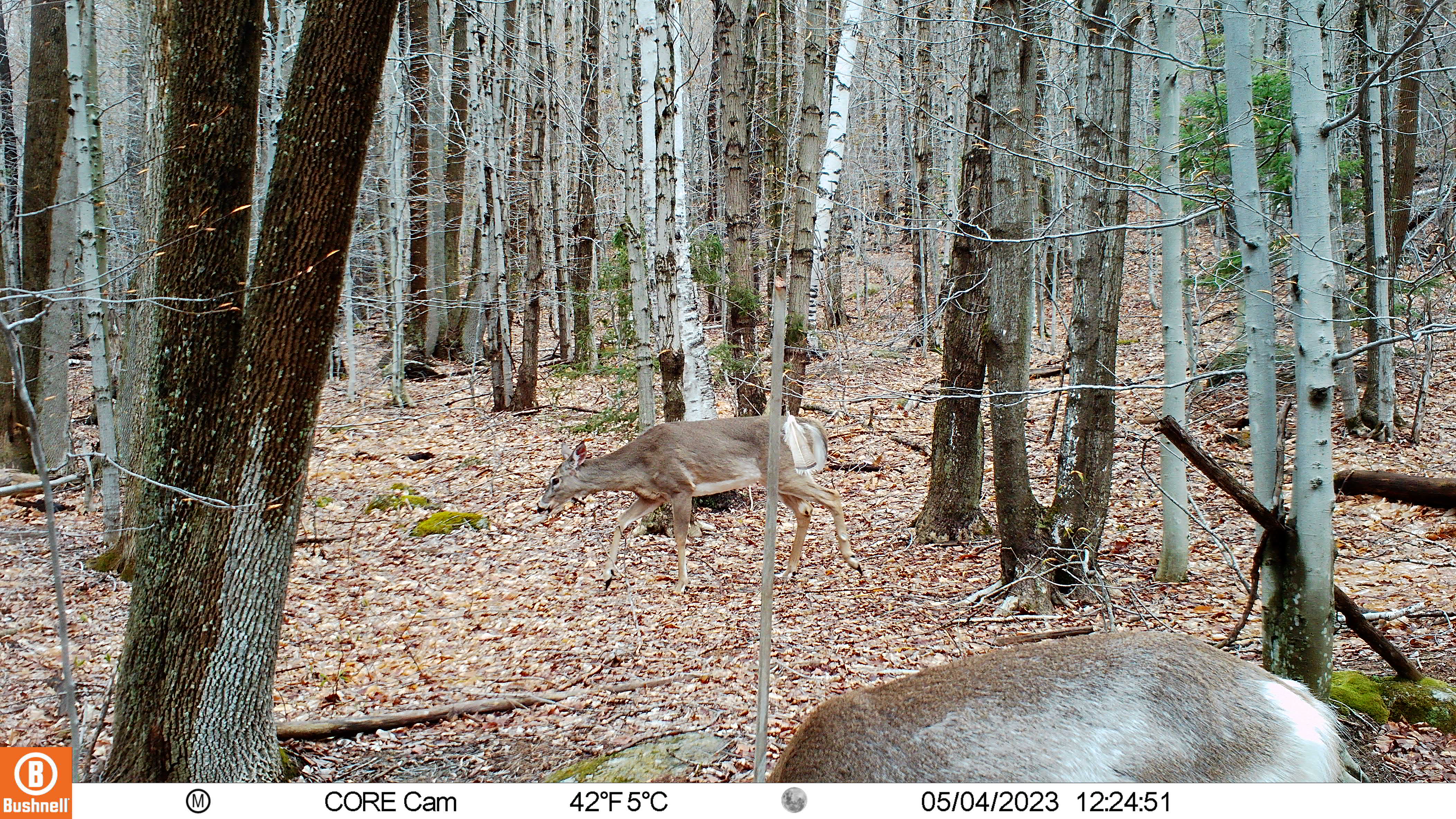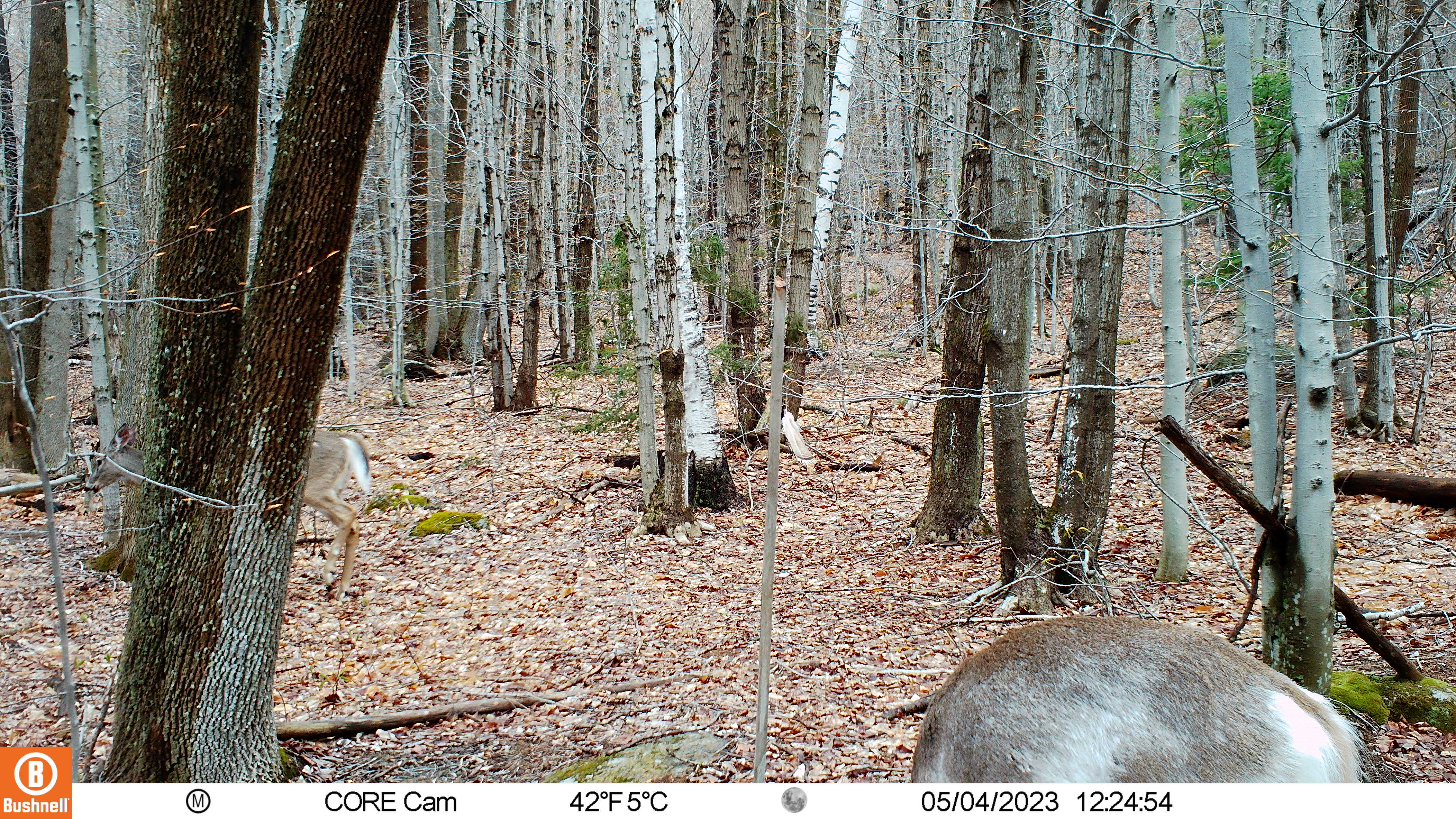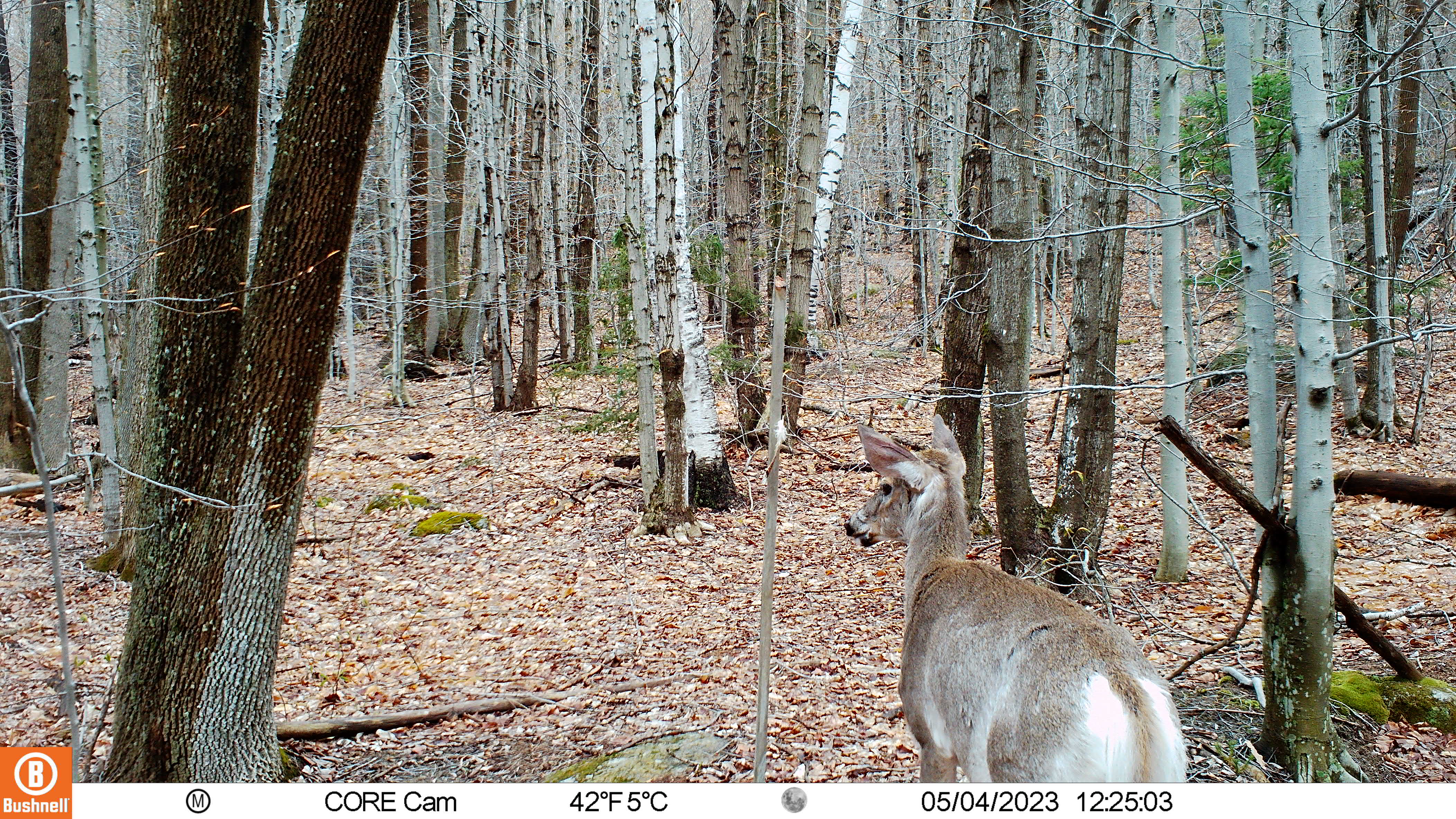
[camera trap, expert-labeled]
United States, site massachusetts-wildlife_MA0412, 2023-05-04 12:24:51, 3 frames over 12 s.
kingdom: Animalia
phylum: Chordata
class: Mammalia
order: Artiodactyla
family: Cervidae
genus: Odocoileus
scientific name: Odocoileus virginianus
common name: white-tailed deer